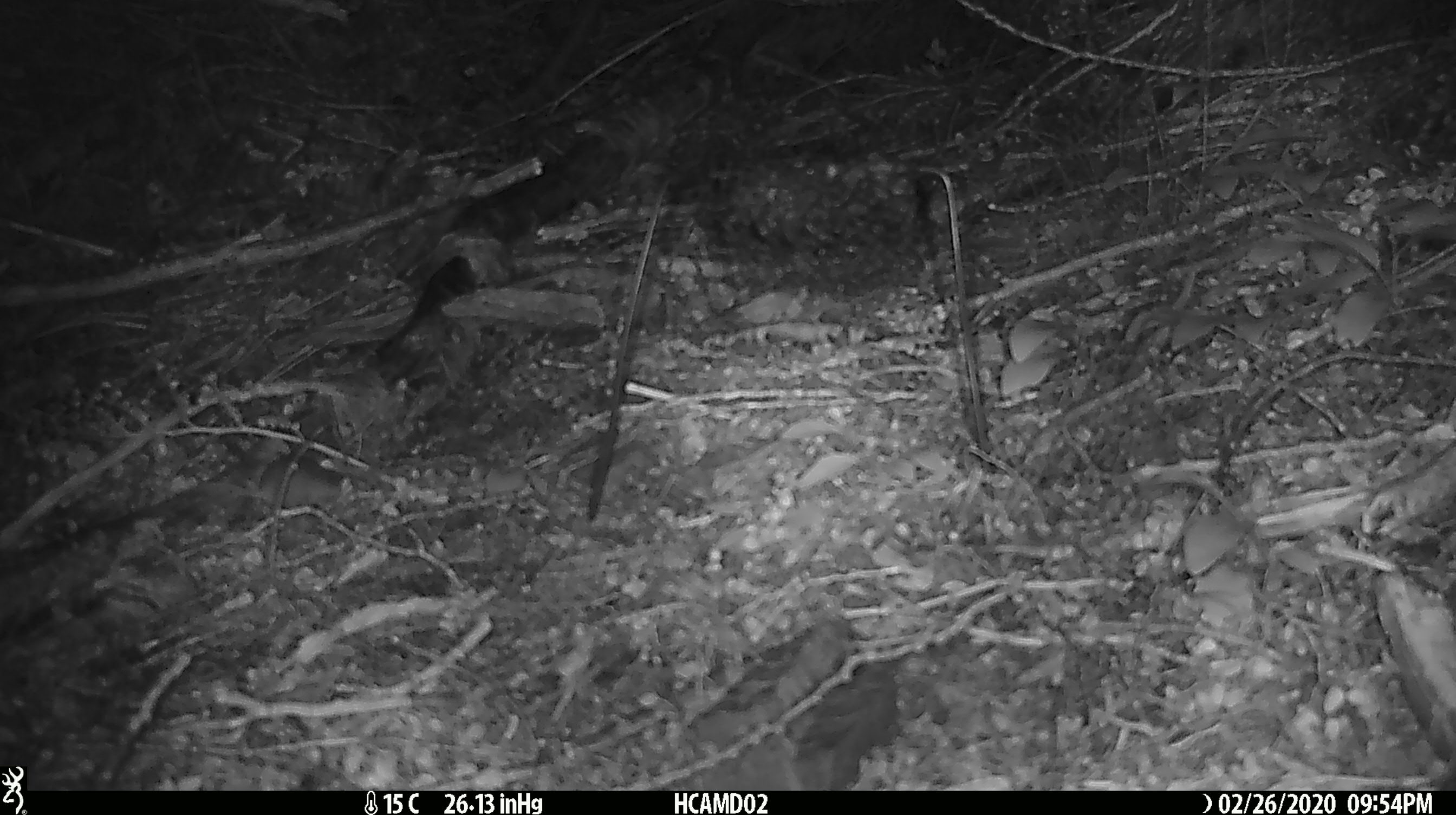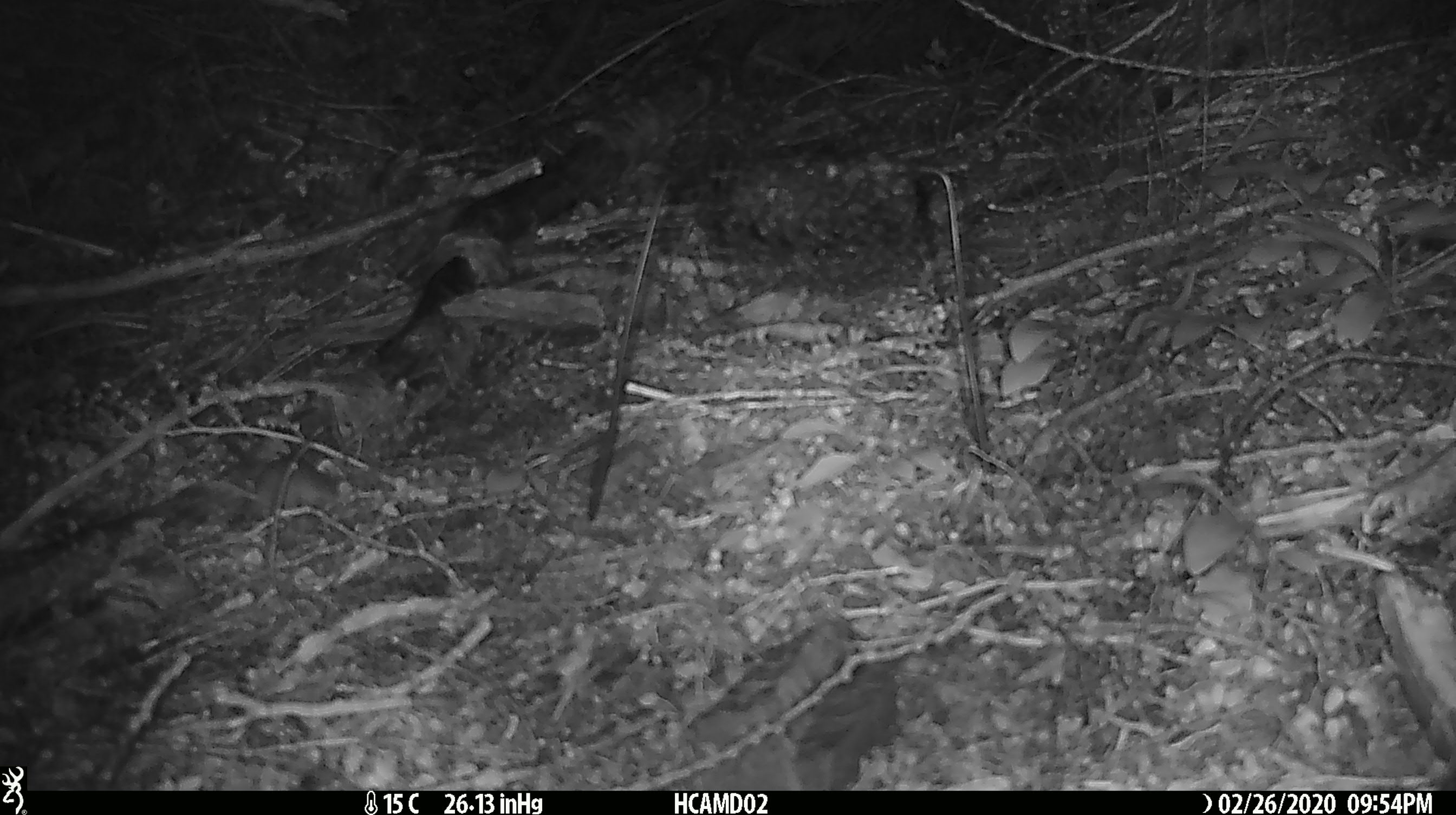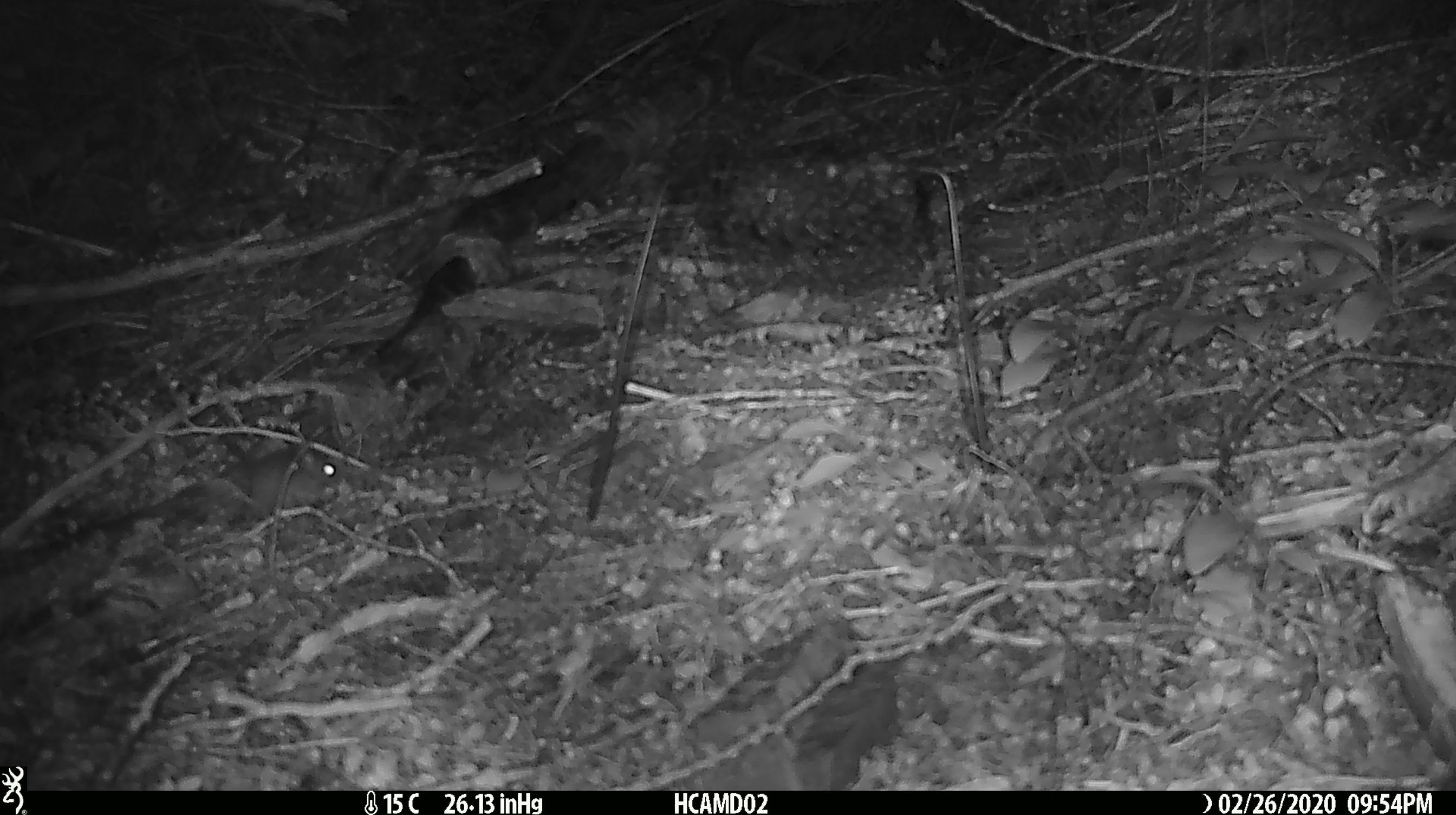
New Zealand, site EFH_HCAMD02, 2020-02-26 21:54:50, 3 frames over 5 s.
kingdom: Animalia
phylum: Chordata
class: Mammalia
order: Rodentia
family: Muridae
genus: Mus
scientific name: Mus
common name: mouse